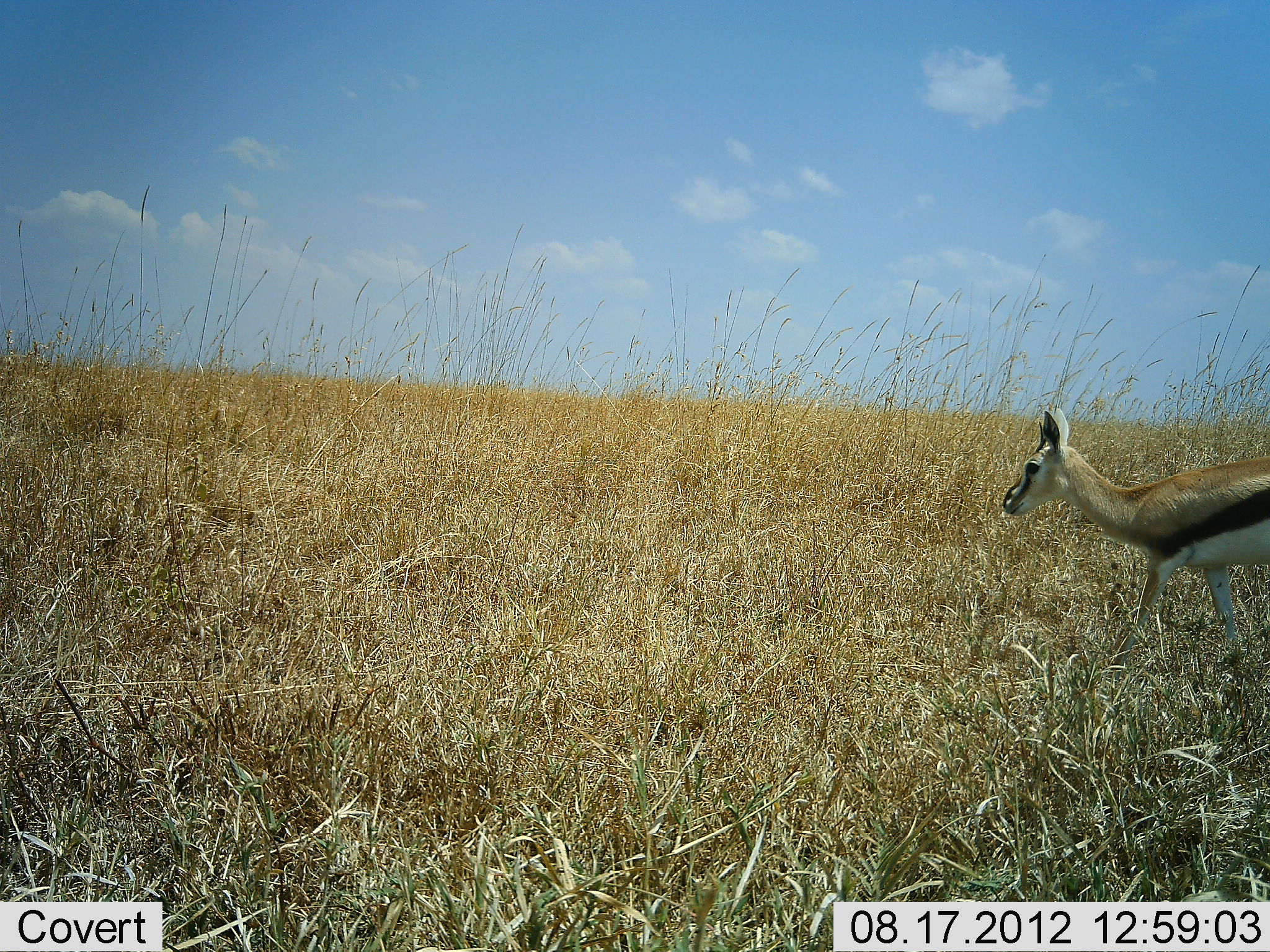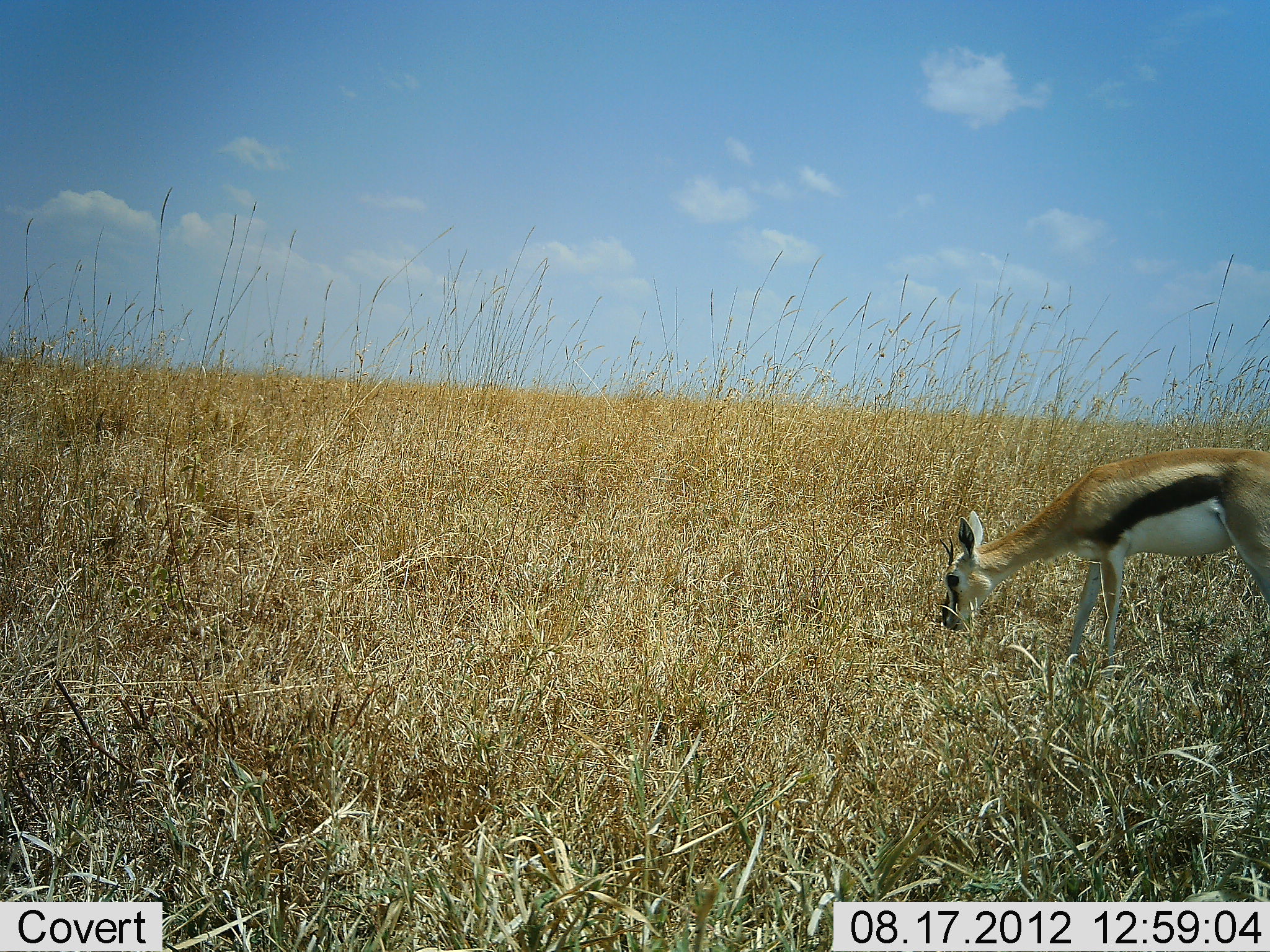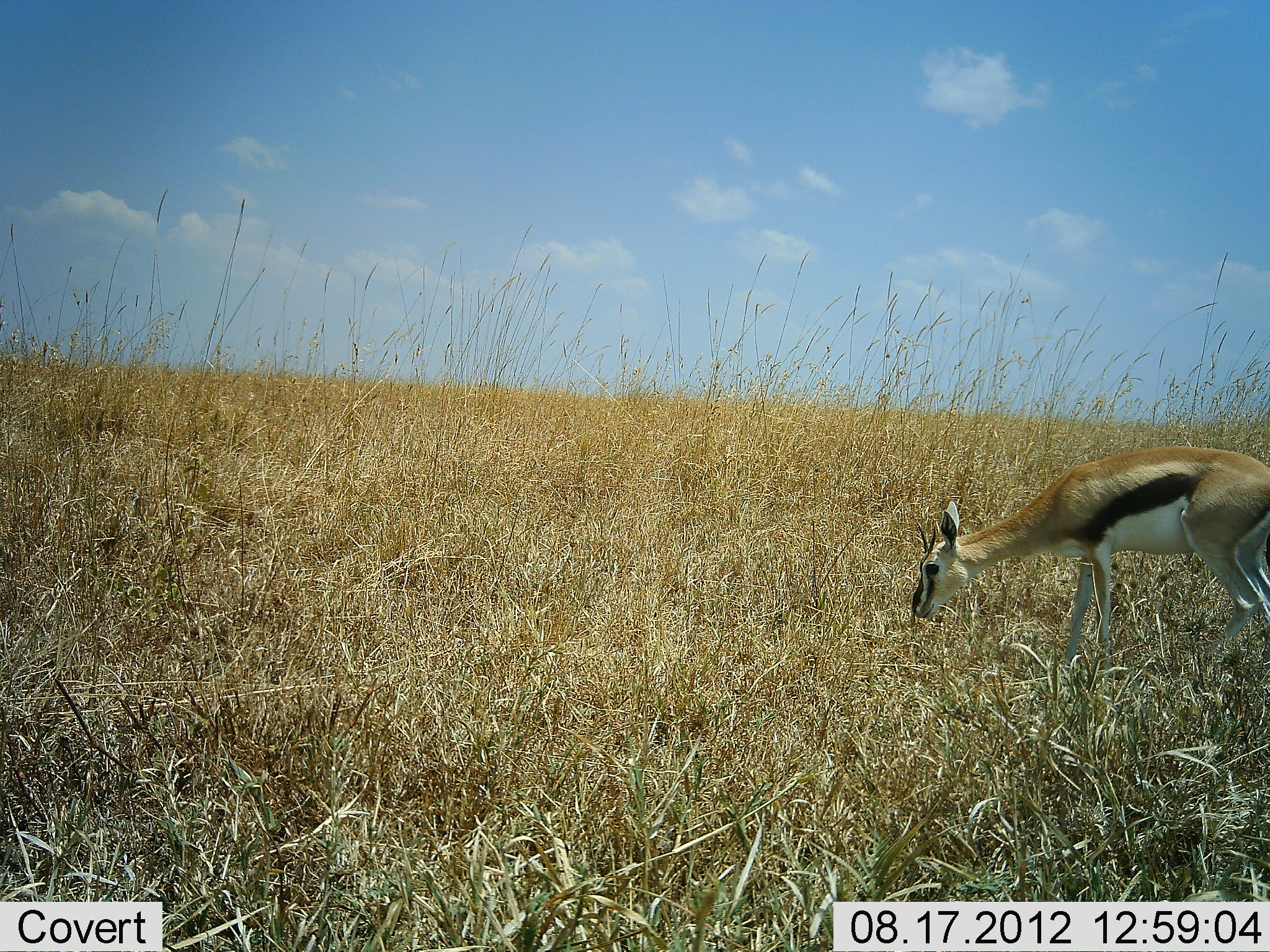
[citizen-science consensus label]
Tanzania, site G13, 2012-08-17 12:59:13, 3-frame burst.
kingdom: Animalia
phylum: Chordata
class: Mammalia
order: Artiodactyla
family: Bovidae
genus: Eudorcas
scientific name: Eudorcas thomsonii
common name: thomson's gazelle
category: gazellethomsons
Gazellethomsons (thomson's gazelle) (Eudorcas thomsonii), count 1. Behavior (volunteer vote fractions): standing 20%, resting 0%, moving 20%, interacting 0%. Young present (vote fraction): 10%. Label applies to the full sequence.